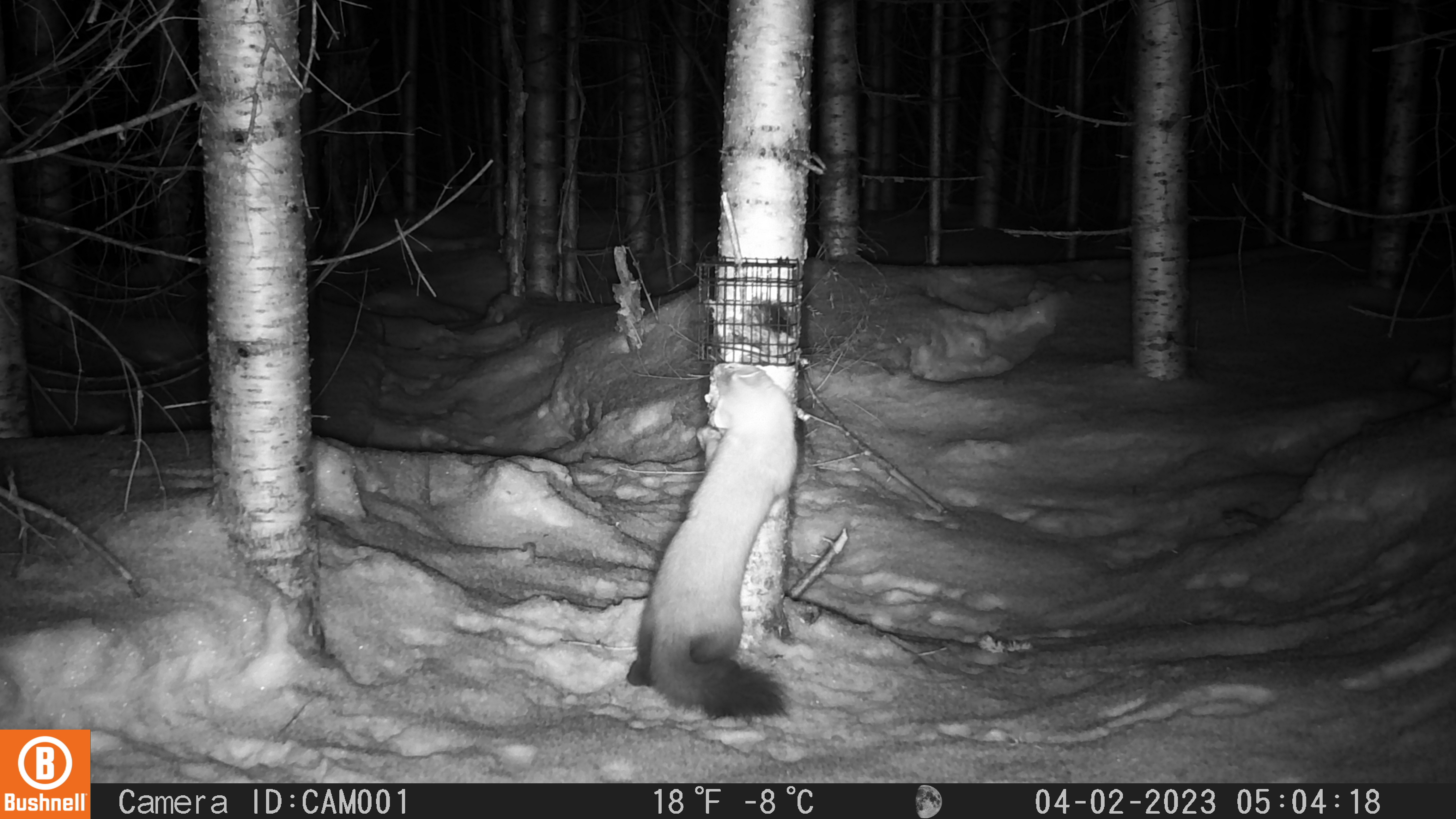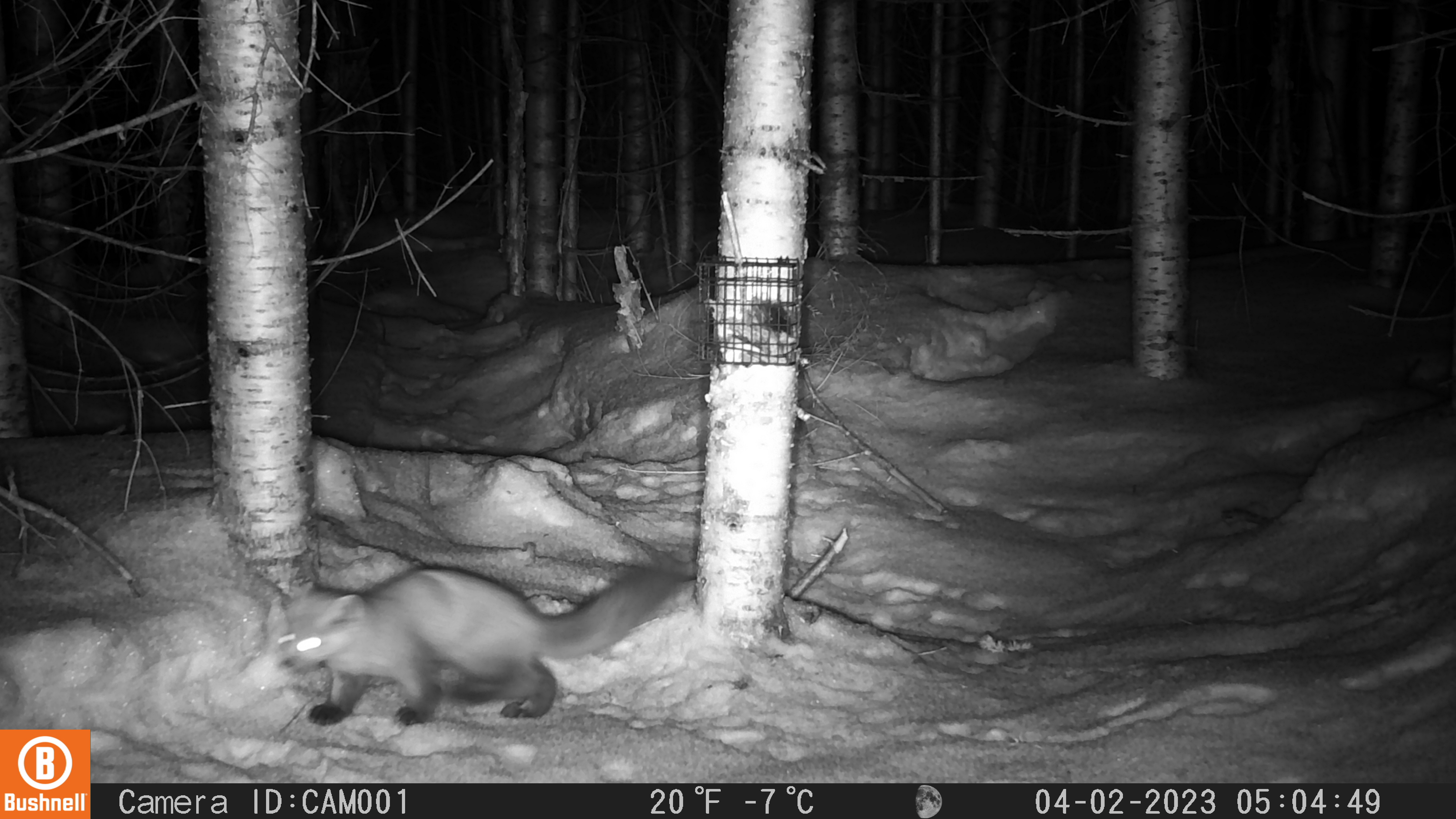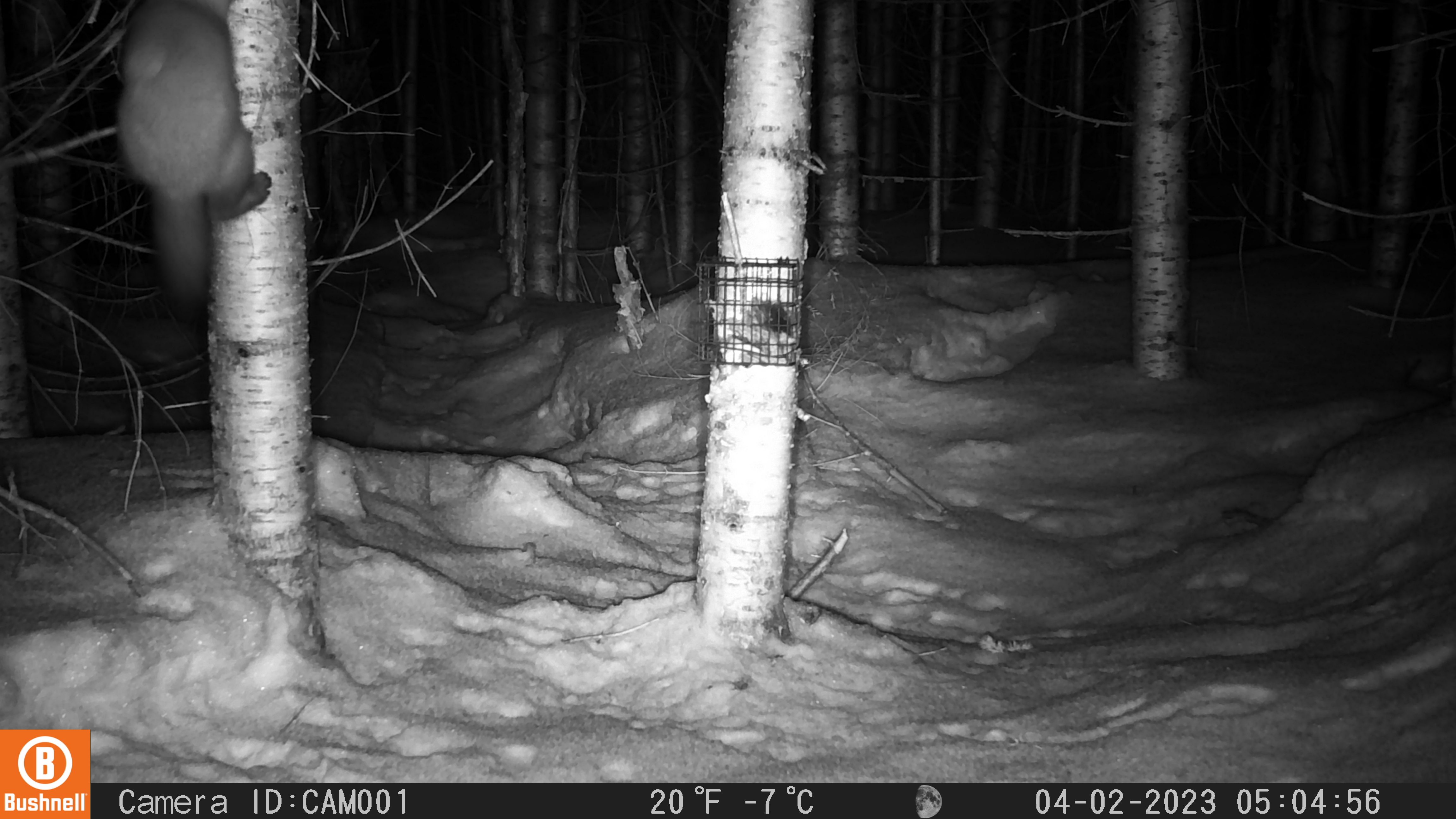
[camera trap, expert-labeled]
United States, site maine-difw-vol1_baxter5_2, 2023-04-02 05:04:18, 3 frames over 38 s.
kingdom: Animalia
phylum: Chordata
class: Mammalia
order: Carnivora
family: Mustelidae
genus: Martes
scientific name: Martes americana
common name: american marten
American marten (Martes americana).